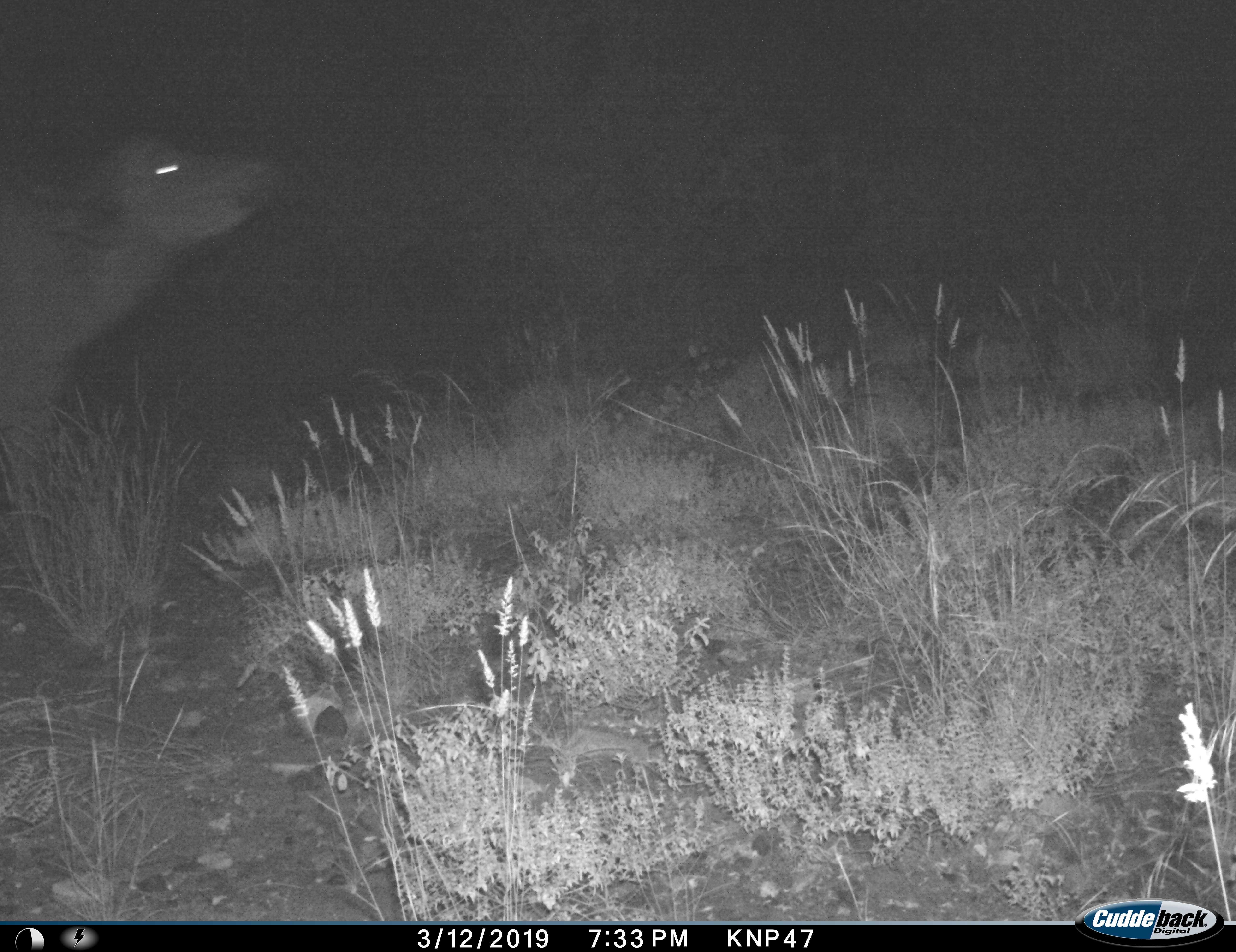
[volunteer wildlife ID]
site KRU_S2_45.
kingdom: Animalia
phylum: Chordata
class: Mammalia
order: Artiodactyla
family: Bovidae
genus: Syncerus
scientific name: Syncerus caffer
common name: african buffalo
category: buffalo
Buffalo (african buffalo) (Syncerus caffer), count 1. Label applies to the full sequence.